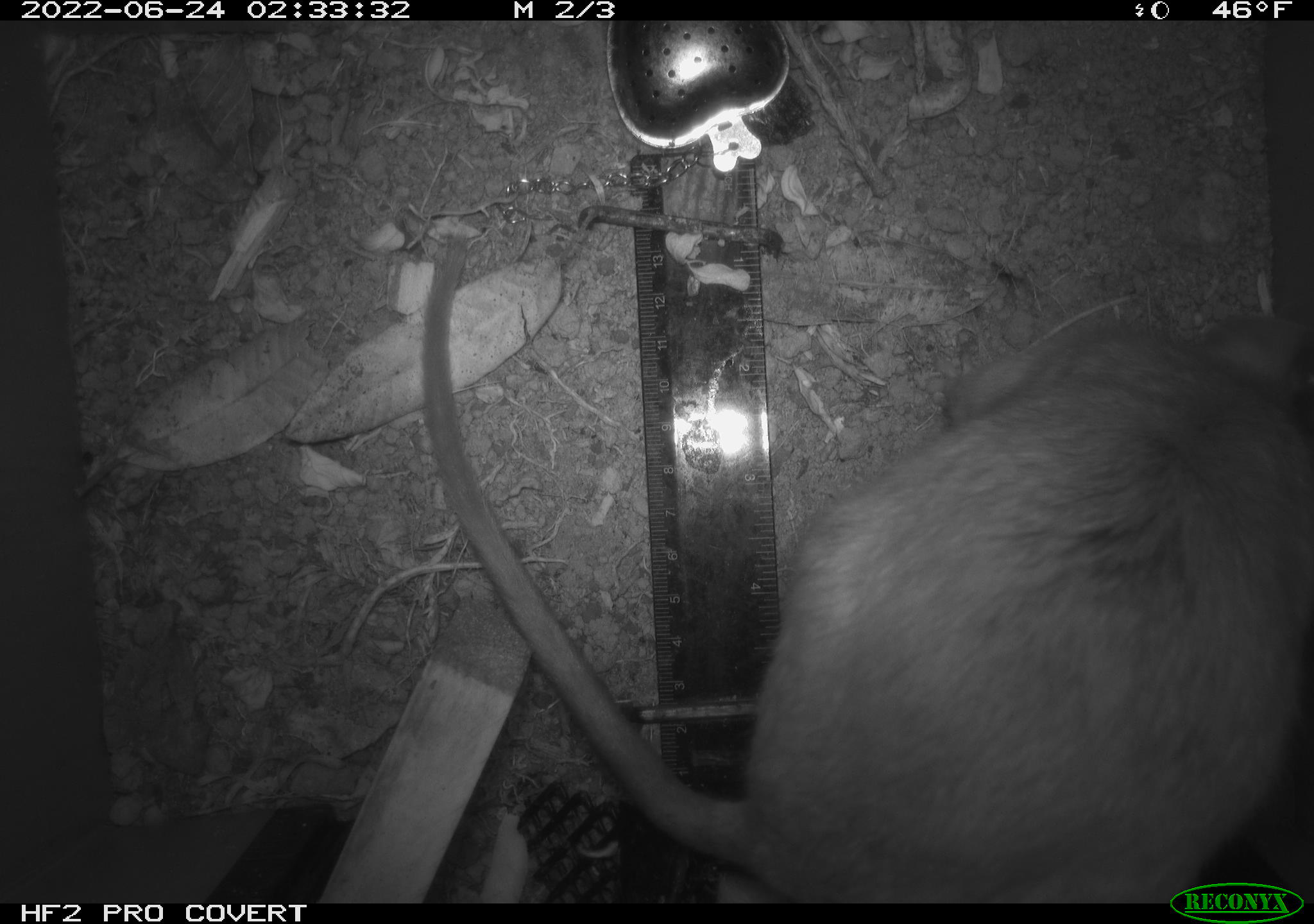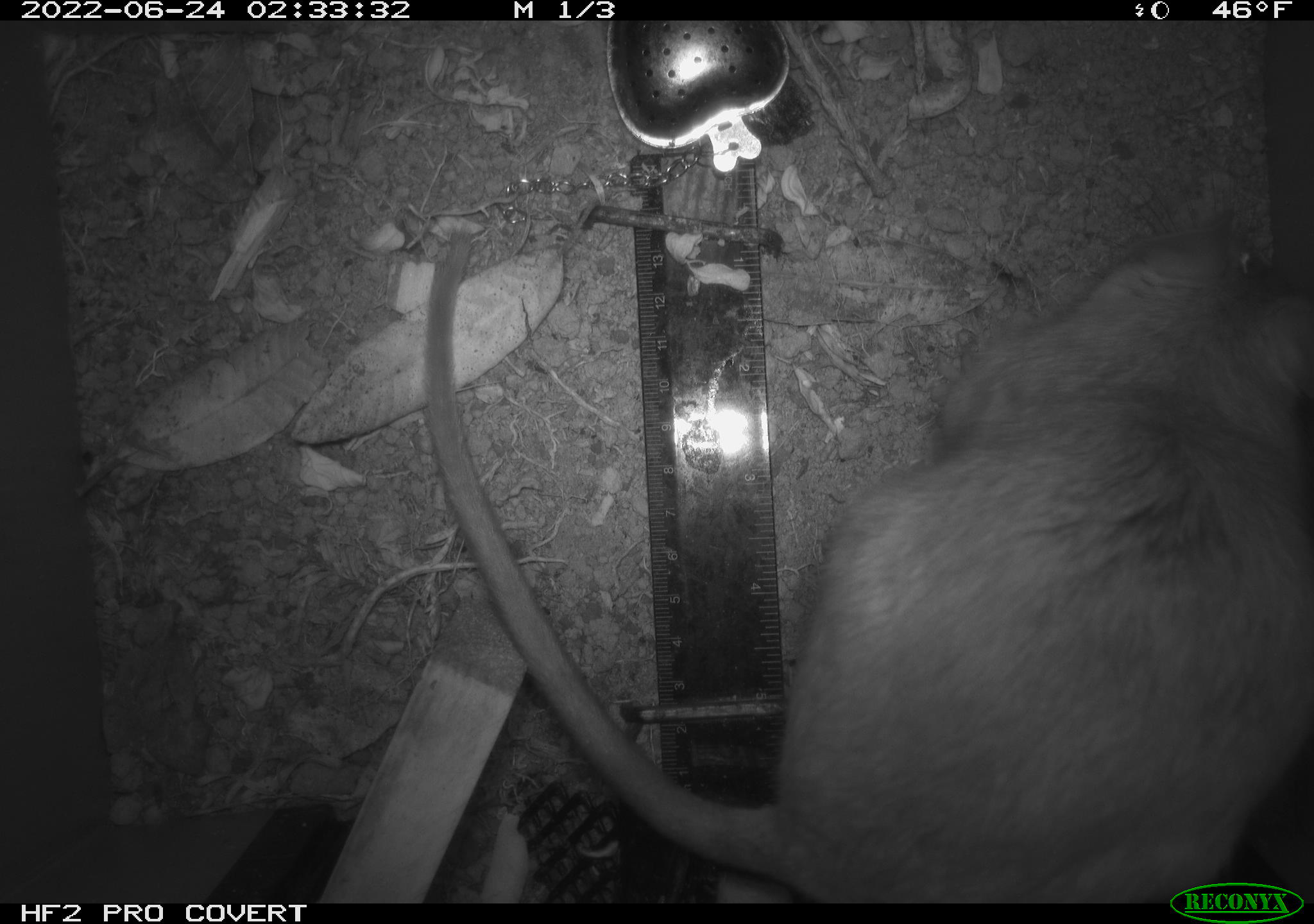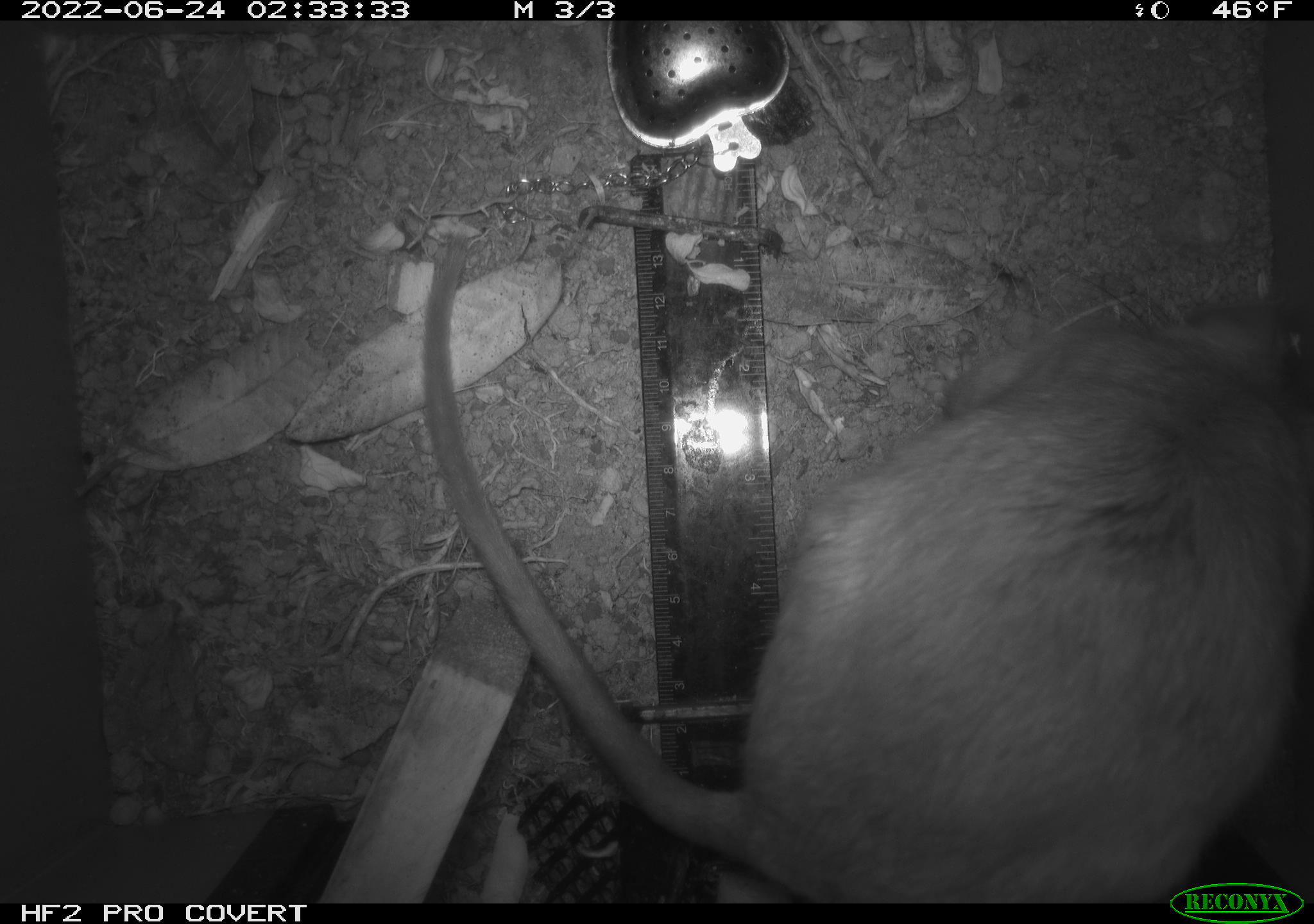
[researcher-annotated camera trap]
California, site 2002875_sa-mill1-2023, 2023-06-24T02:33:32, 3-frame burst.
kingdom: Animalia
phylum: Chordata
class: Mammalia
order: Rodentia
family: Cricetidae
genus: Neotoma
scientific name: Neotoma fuscipes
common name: dusky-footed woodrat